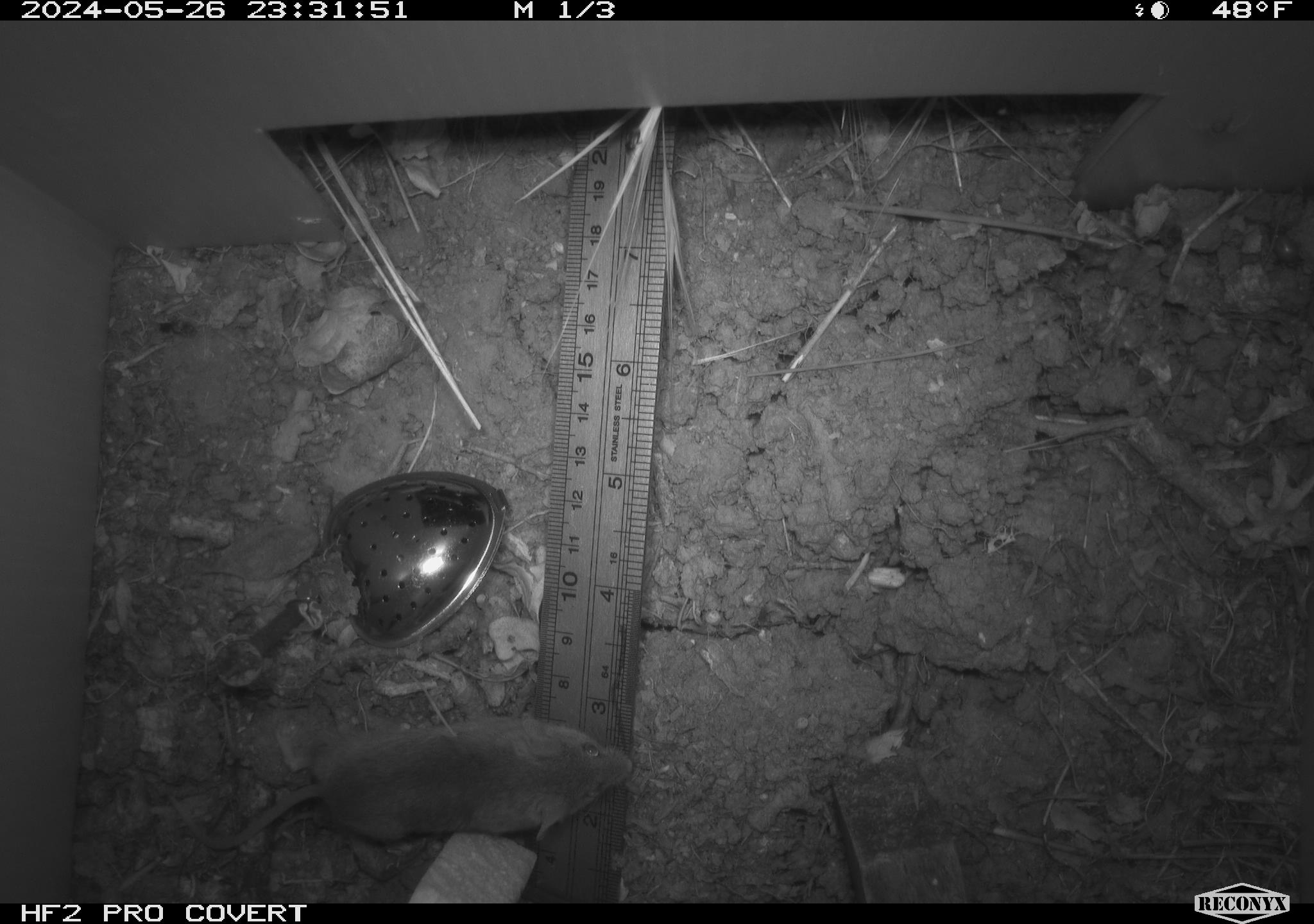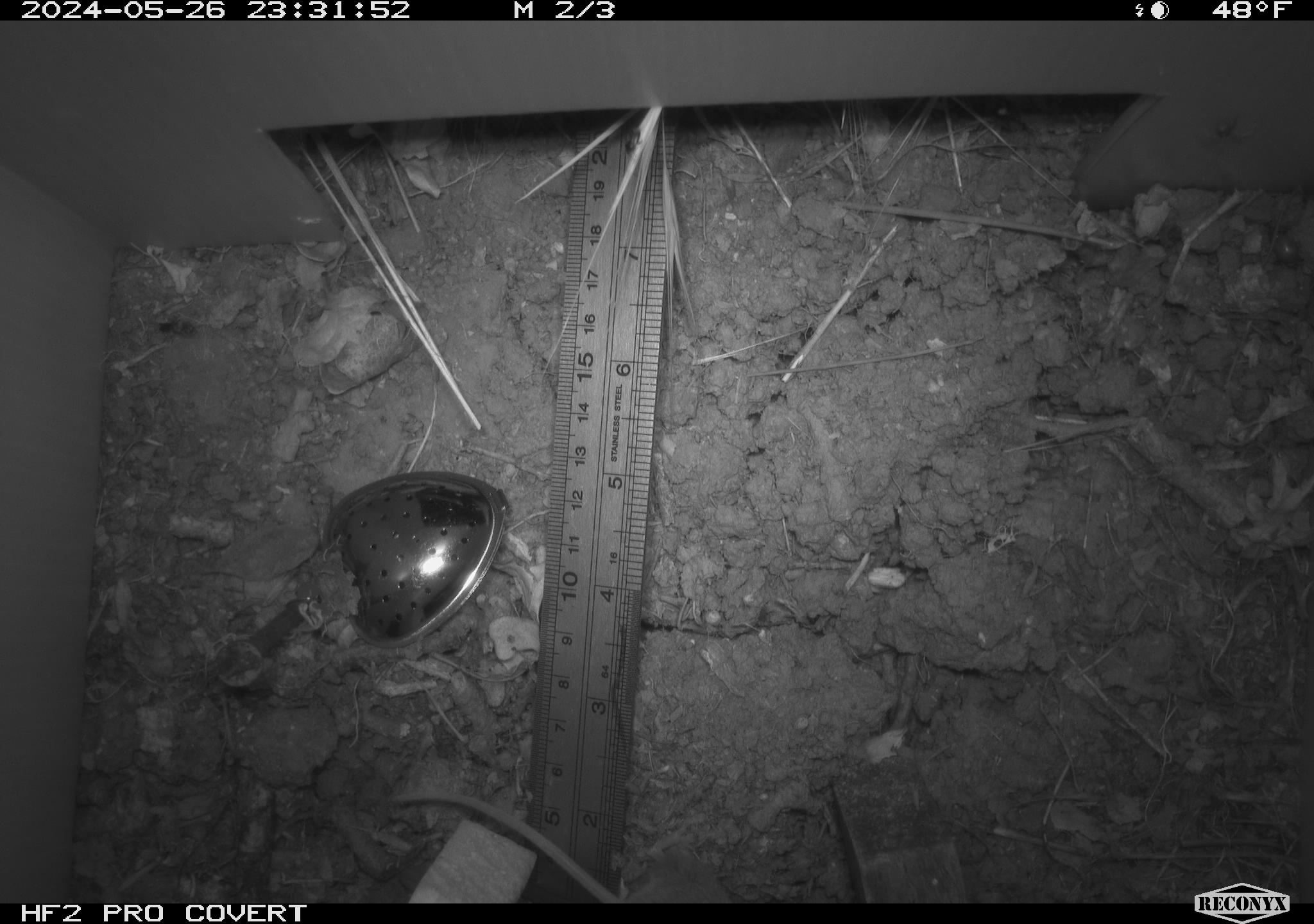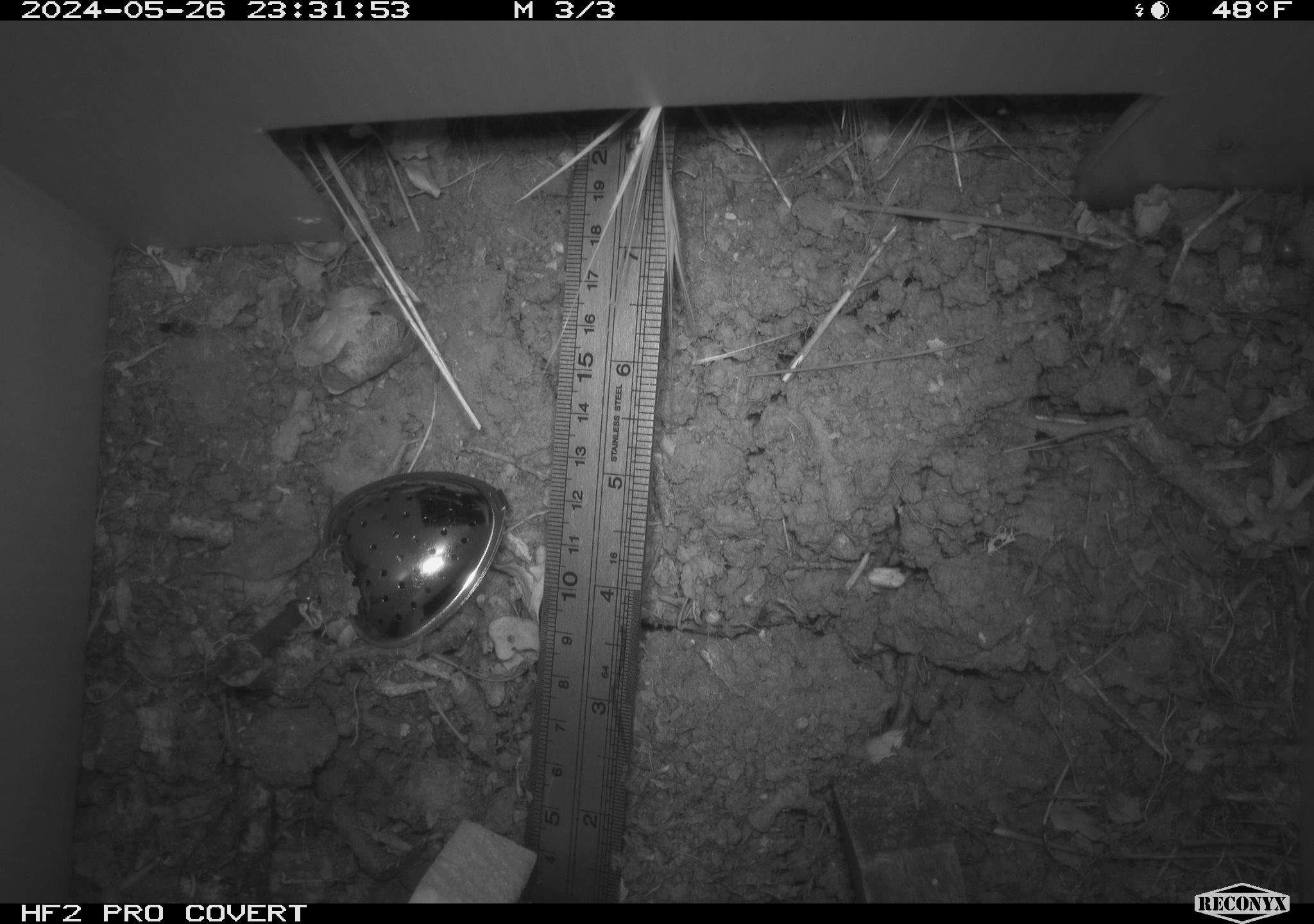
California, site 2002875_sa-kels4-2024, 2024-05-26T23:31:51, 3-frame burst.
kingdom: Animalia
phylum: Chordata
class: Mammalia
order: Rodentia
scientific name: Rodentia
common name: rodent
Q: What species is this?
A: Rodent (Rodentia).